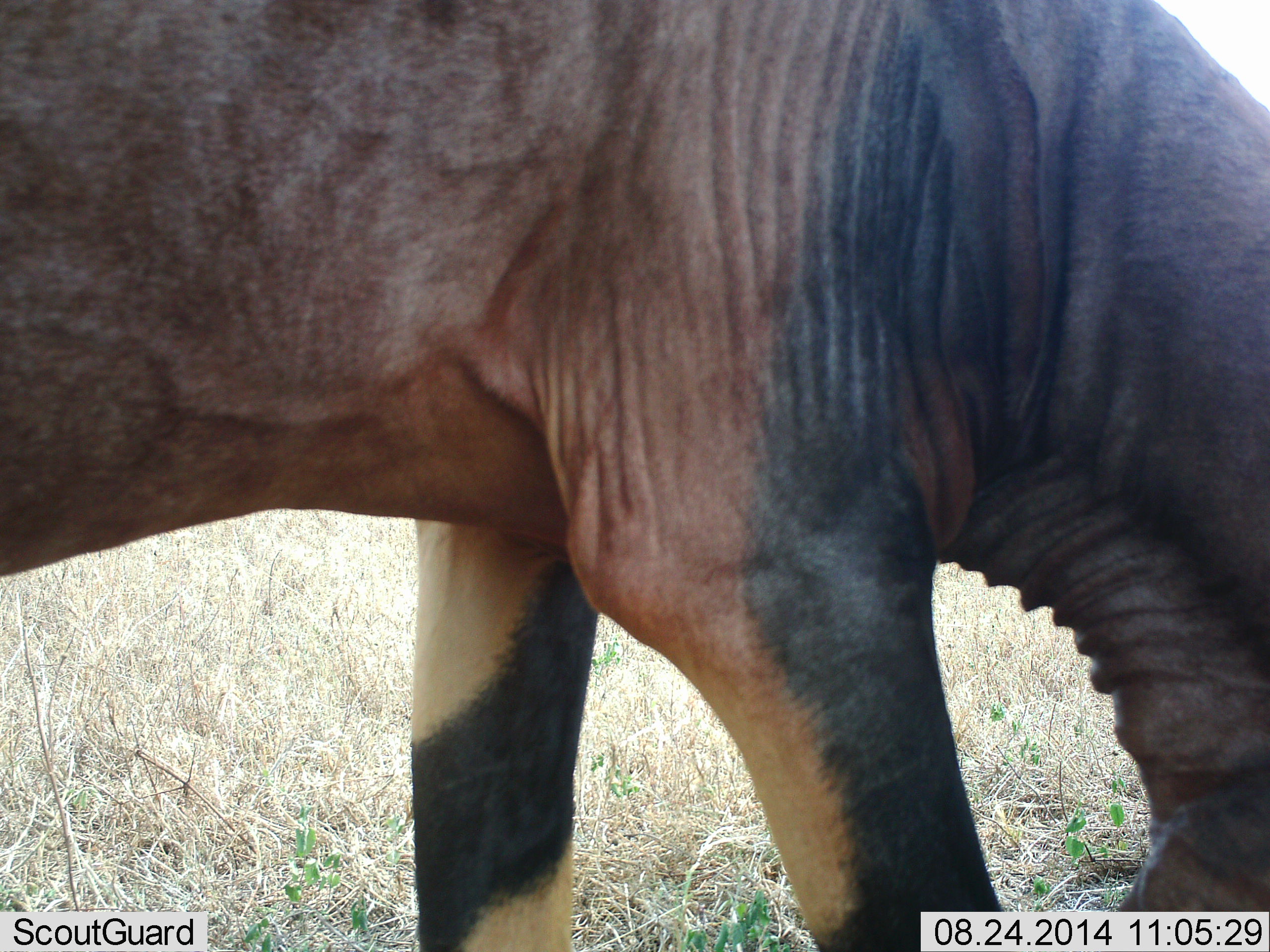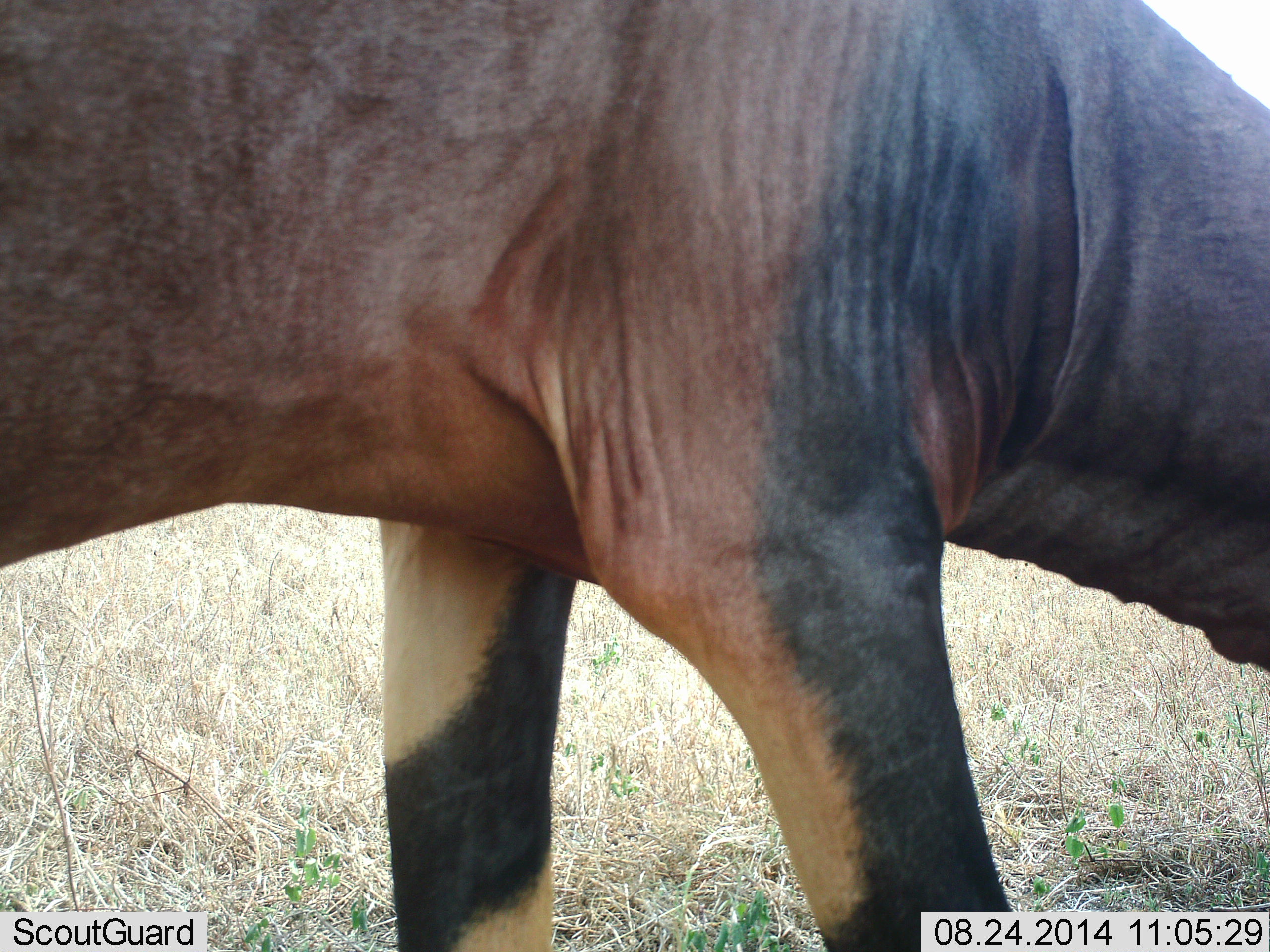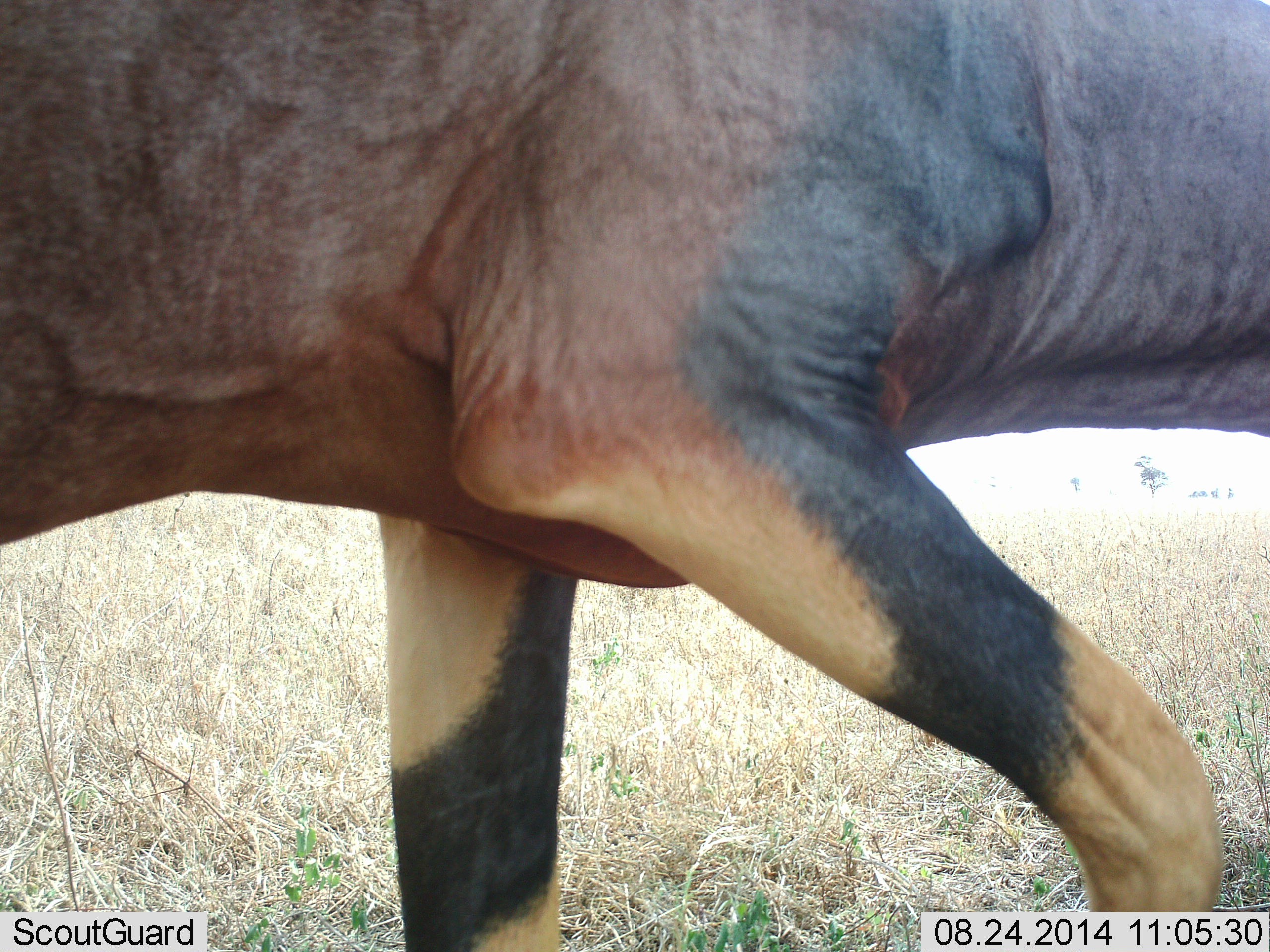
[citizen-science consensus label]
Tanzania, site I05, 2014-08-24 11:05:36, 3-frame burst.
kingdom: Animalia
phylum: Chordata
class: Mammalia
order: Artiodactyla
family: Bovidae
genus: Damaliscus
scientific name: Damaliscus lunatus jimela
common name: topi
Topi (Damaliscus lunatus jimela), count 1. Behavior (volunteer vote fractions): standing 50%, resting 0%, moving 0%, interacting 10%. Young present (vote fraction): 0%. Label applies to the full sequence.